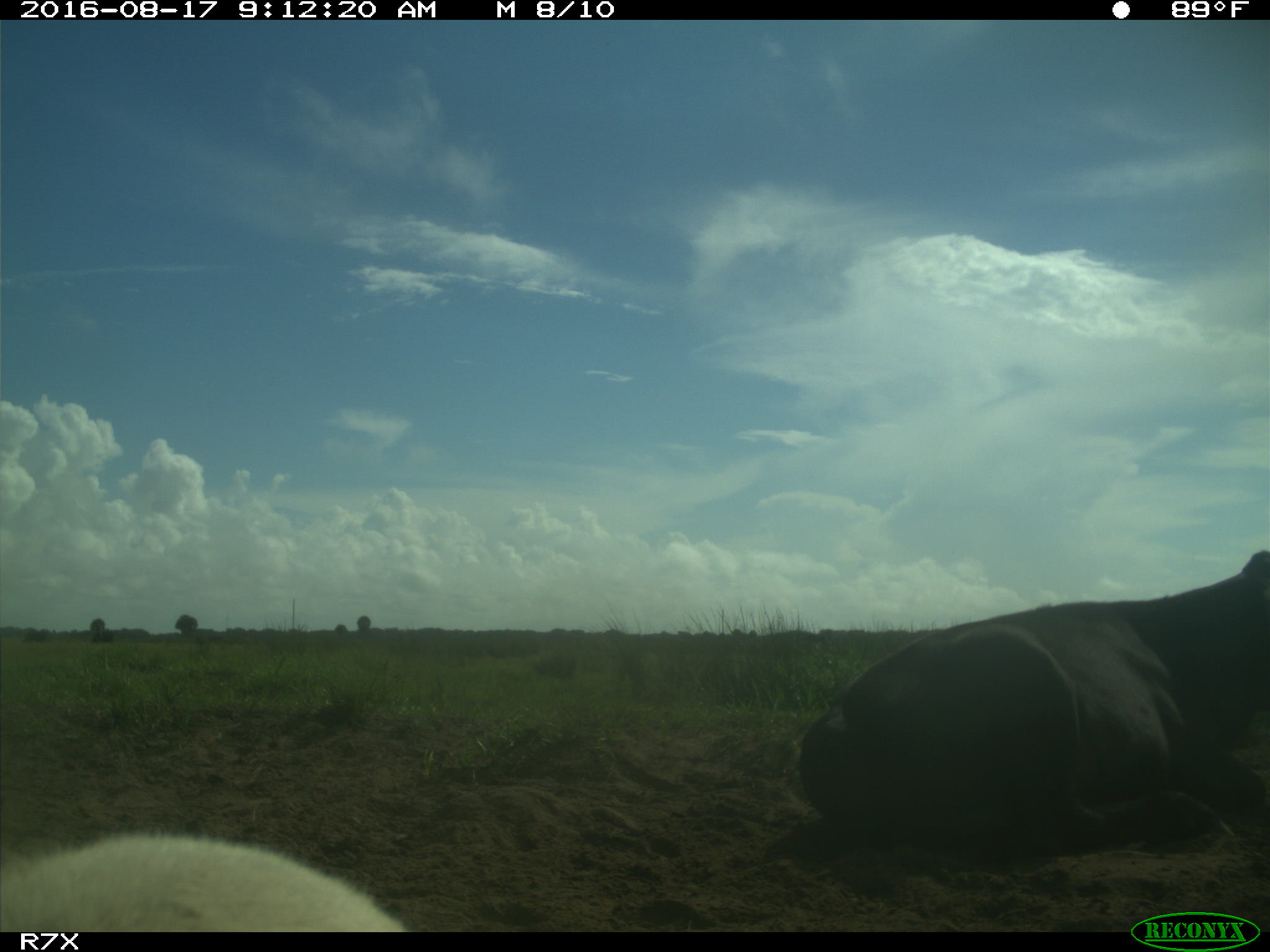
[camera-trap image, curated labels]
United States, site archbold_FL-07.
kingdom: Animalia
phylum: Chordata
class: Mammalia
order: Artiodactyla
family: Bovidae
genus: Bos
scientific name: Bos taurus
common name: domestic cow